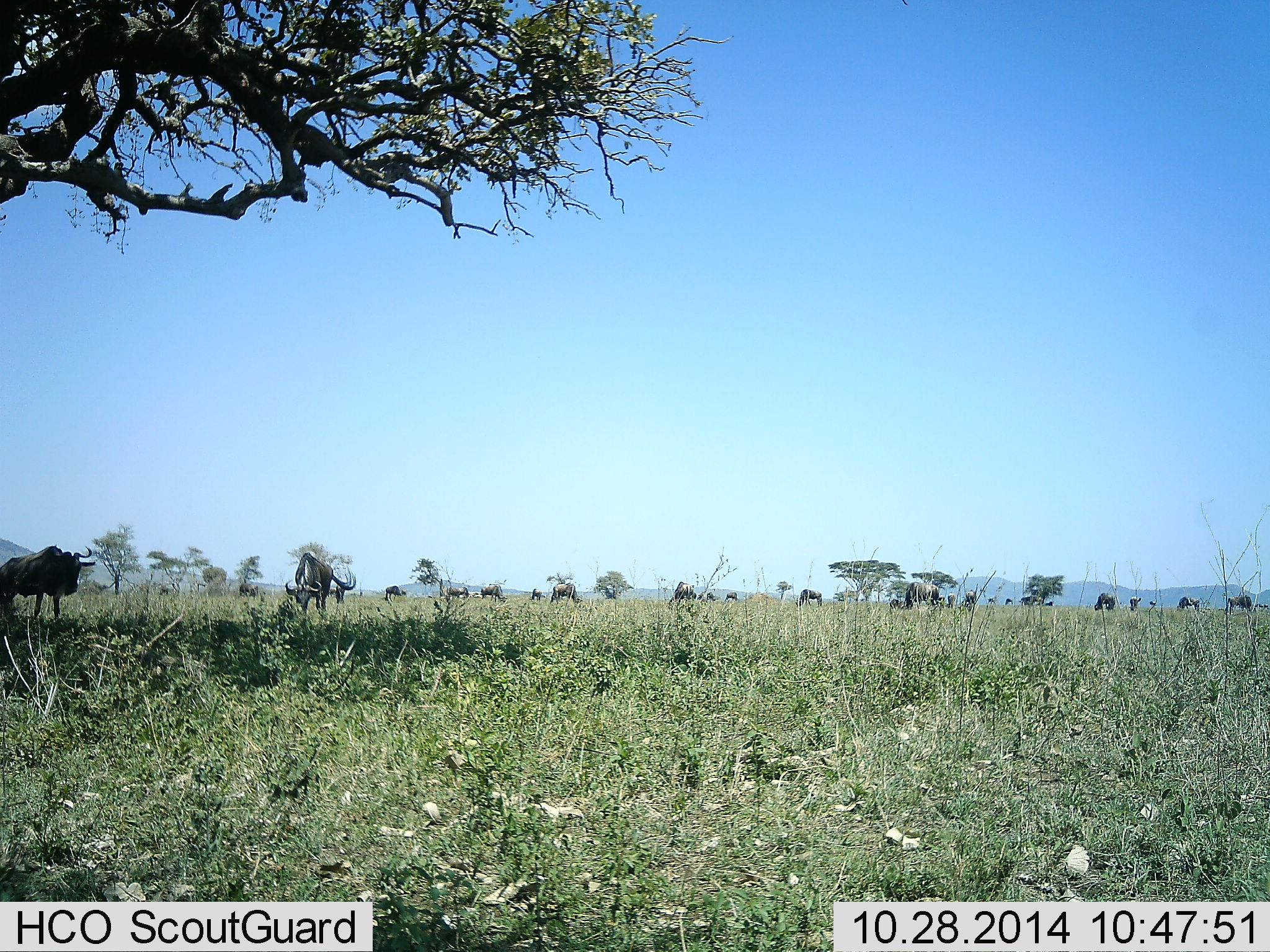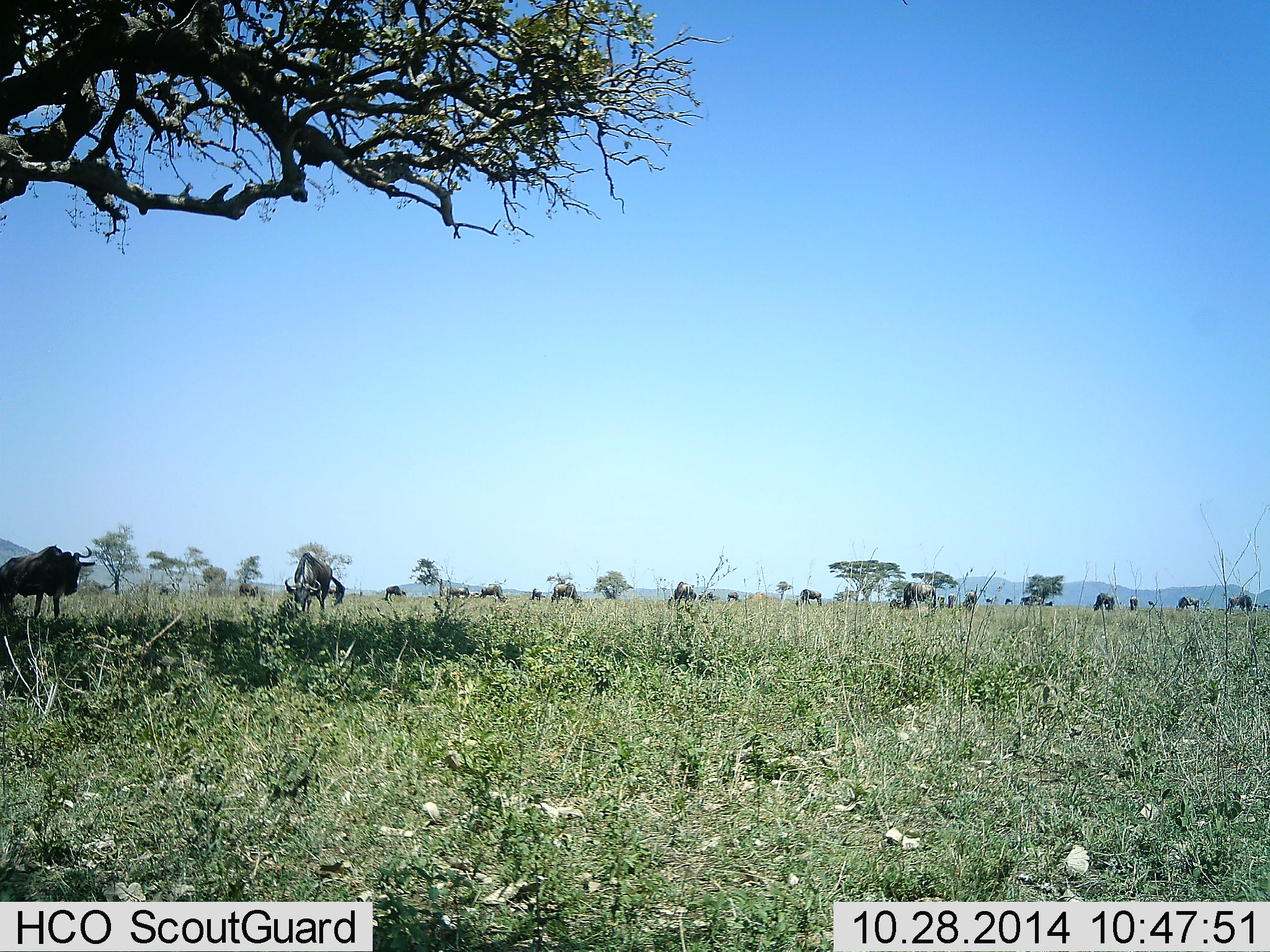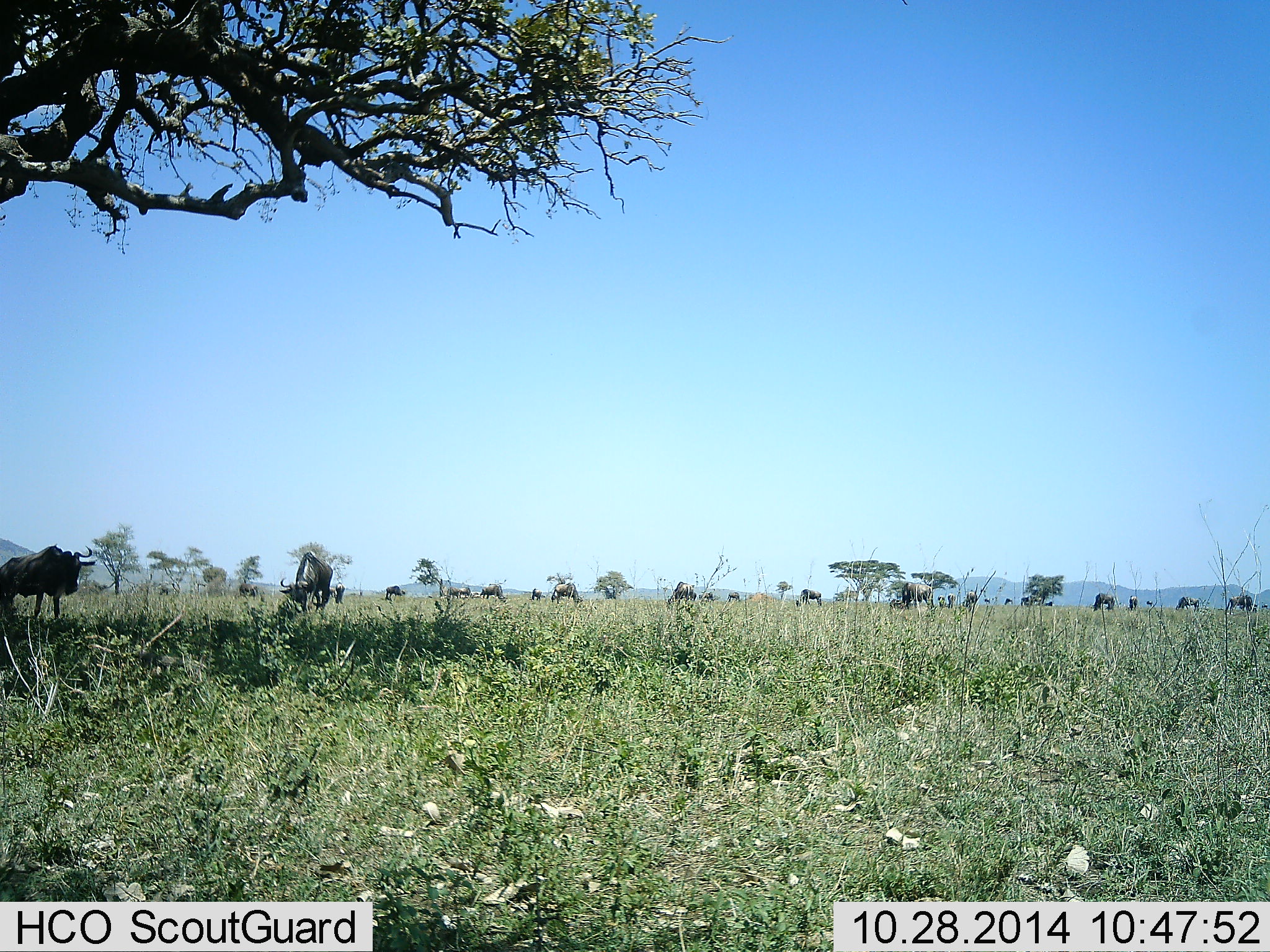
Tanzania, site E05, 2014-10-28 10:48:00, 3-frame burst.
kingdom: Animalia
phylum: Chordata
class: Mammalia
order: Artiodactyla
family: Bovidae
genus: Connochaetes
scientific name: Connochaetes taurinus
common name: blue wildebeest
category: wildebeest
Wildebeest (blue wildebeest) (Connochaetes taurinus), count 11-50. Behavior (volunteer vote fractions): standing 60%, resting 0%, moving 40%, interacting 0%. Young present (vote fraction): 0%. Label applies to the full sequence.